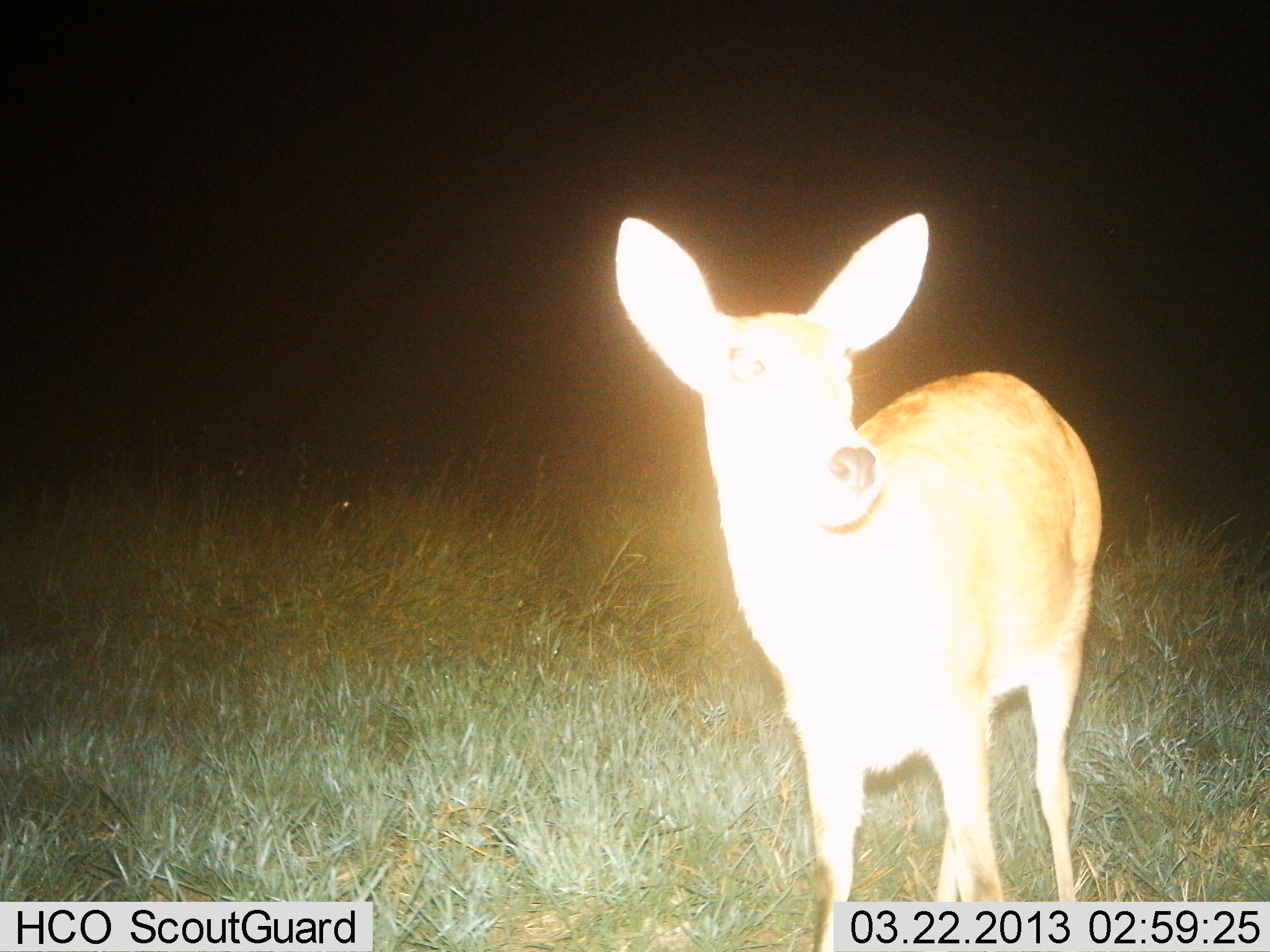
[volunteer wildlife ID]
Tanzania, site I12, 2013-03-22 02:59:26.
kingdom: Animalia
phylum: Chordata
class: Mammalia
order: Artiodactyla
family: Bovidae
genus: Redunca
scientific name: Redunca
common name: reedbuck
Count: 1.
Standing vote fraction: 88%.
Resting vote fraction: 0%.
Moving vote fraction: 6%.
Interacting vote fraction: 6%.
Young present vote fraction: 0%.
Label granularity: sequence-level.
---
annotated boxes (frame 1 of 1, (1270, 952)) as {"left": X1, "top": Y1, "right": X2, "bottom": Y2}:
animal: {"left": 606, "top": 212, "right": 1111, "bottom": 952}